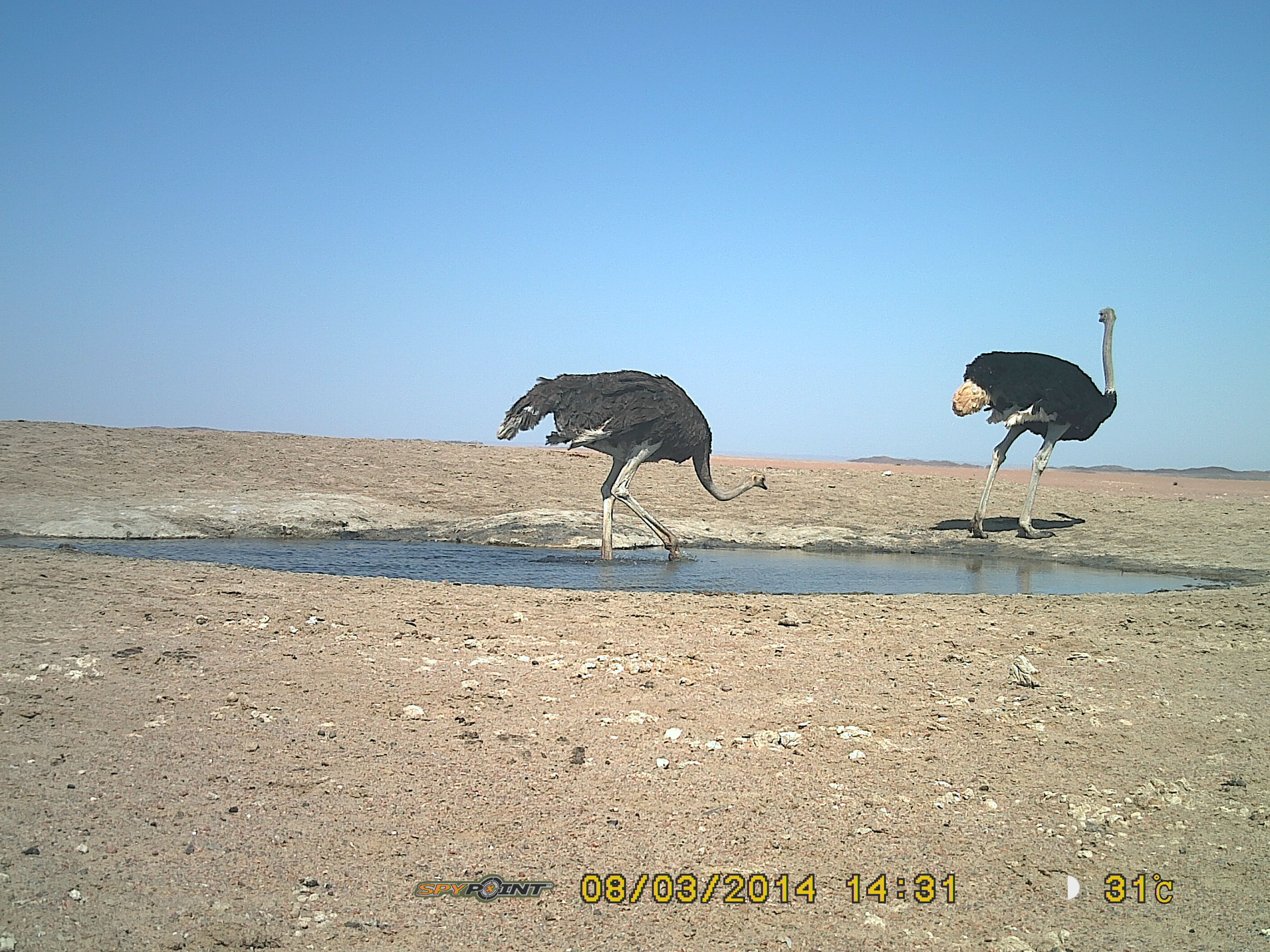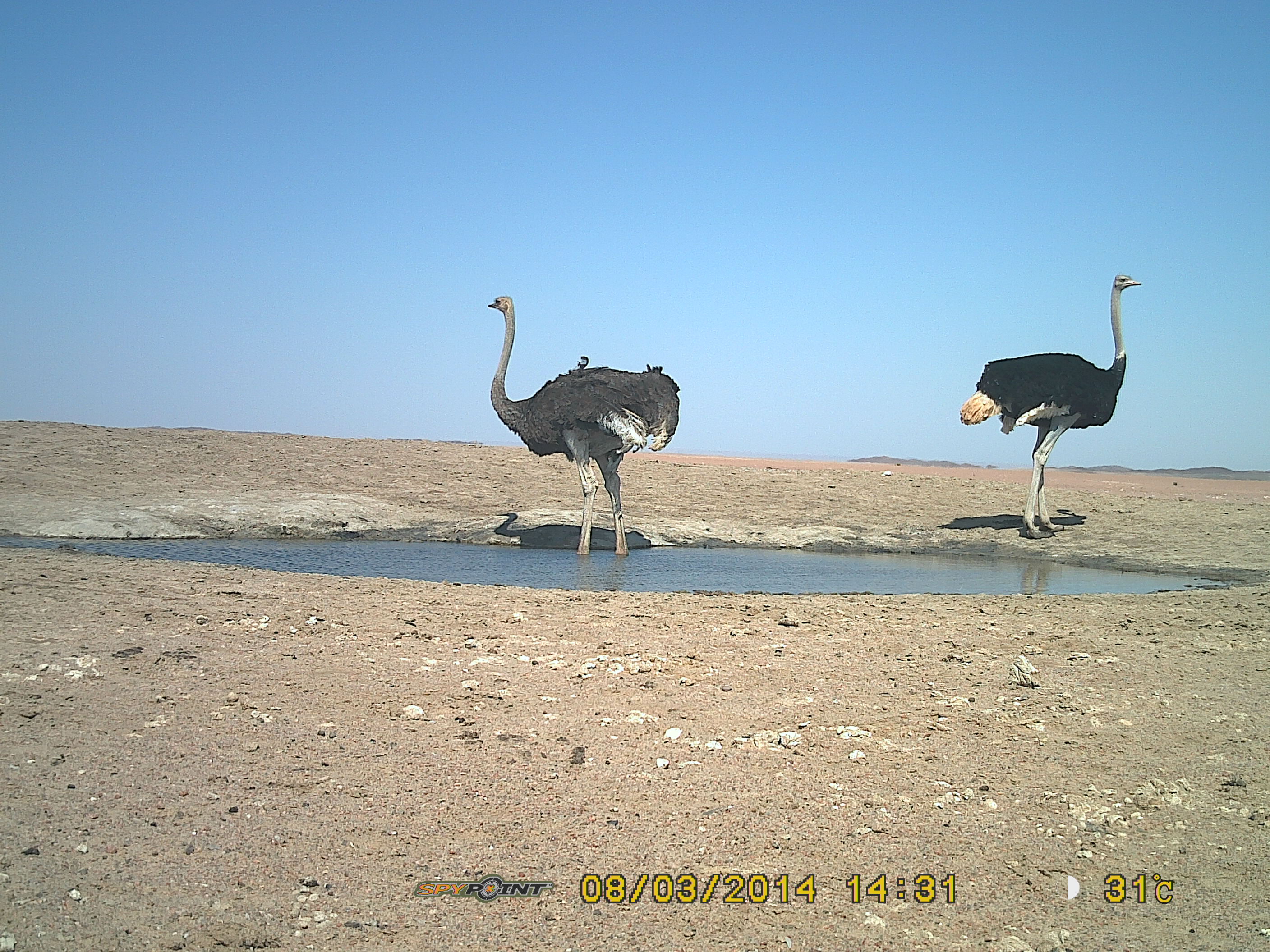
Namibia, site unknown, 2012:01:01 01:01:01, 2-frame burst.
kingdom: Animalia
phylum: Chordata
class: Aves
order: Struthioniformes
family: Struthionidae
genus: Struthio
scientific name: Struthio camelus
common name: common ostrich